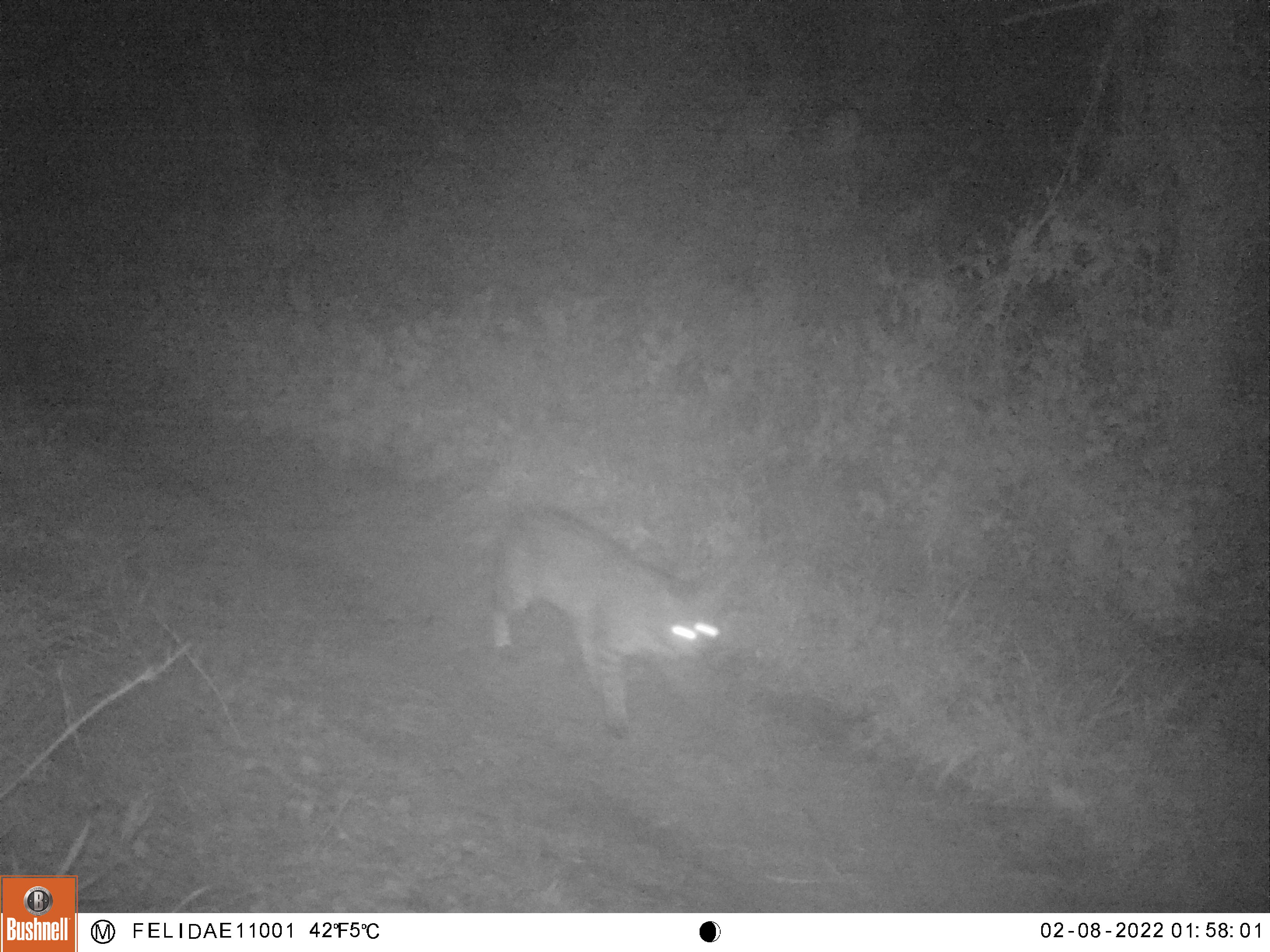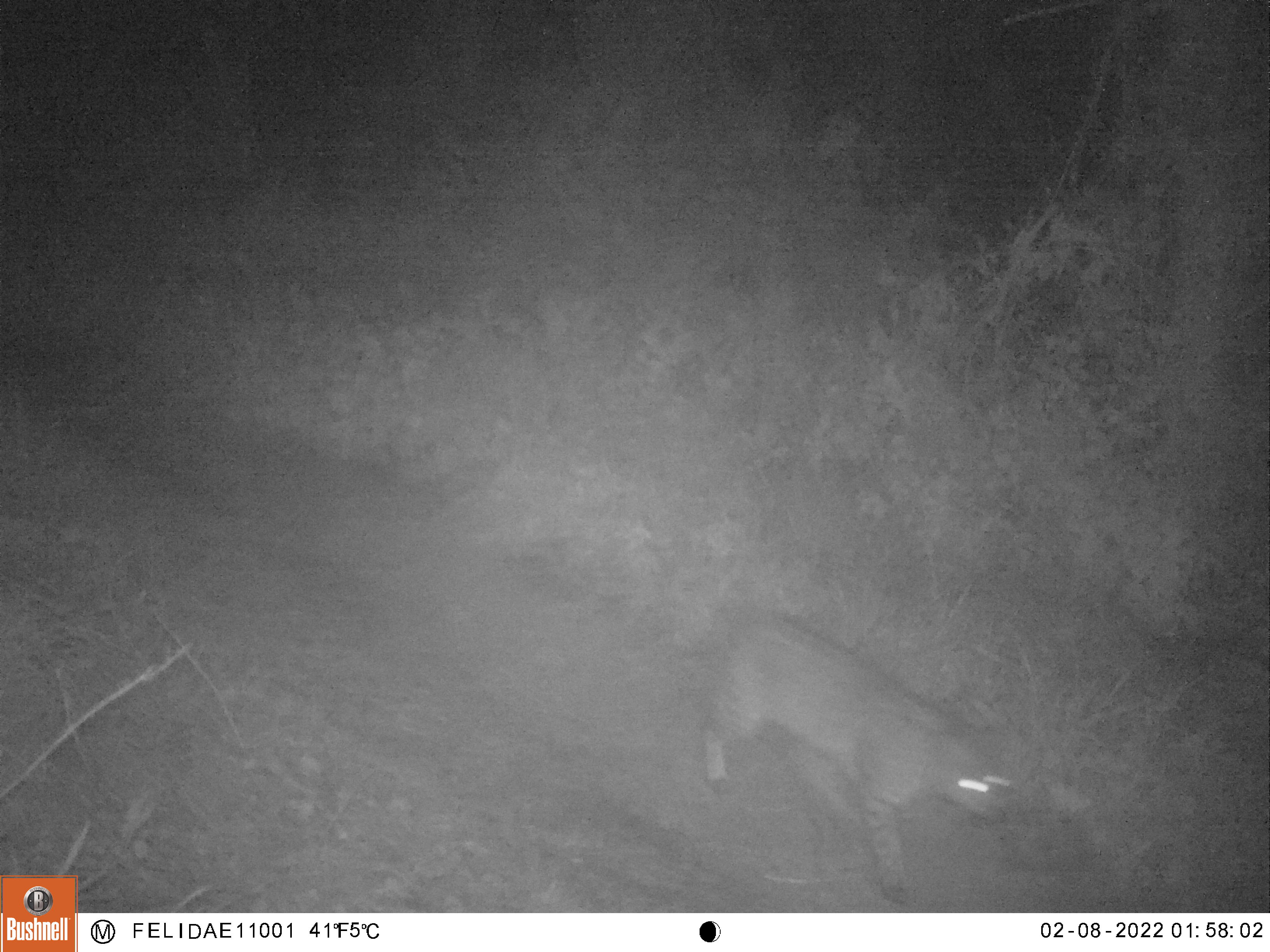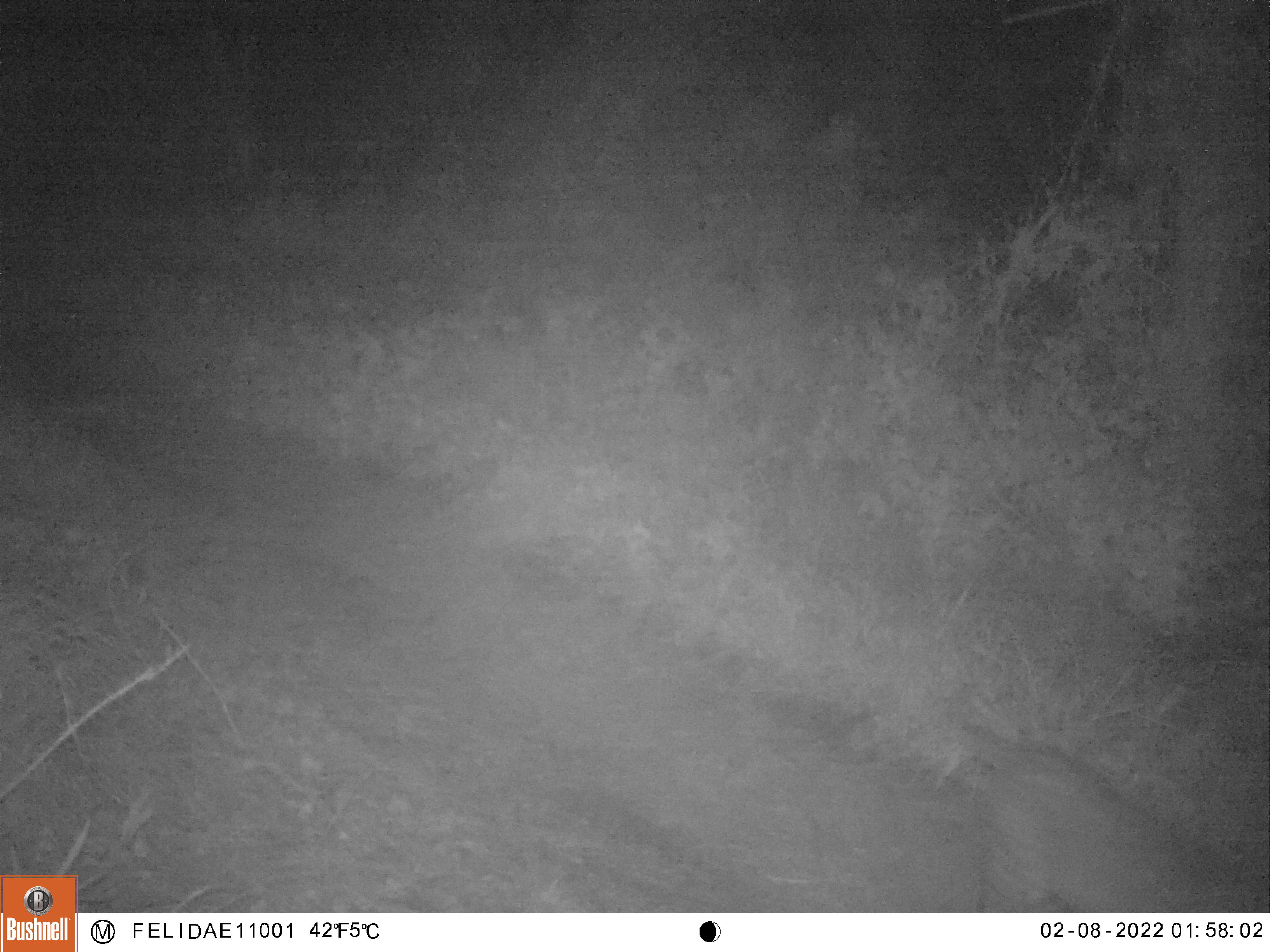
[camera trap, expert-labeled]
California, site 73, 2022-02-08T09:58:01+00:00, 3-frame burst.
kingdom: Animalia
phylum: Chordata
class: Mammalia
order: Carnivora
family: Felidae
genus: Lynx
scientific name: Lynx rufus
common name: bobcat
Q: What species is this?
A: Bobcat (Lynx rufus).